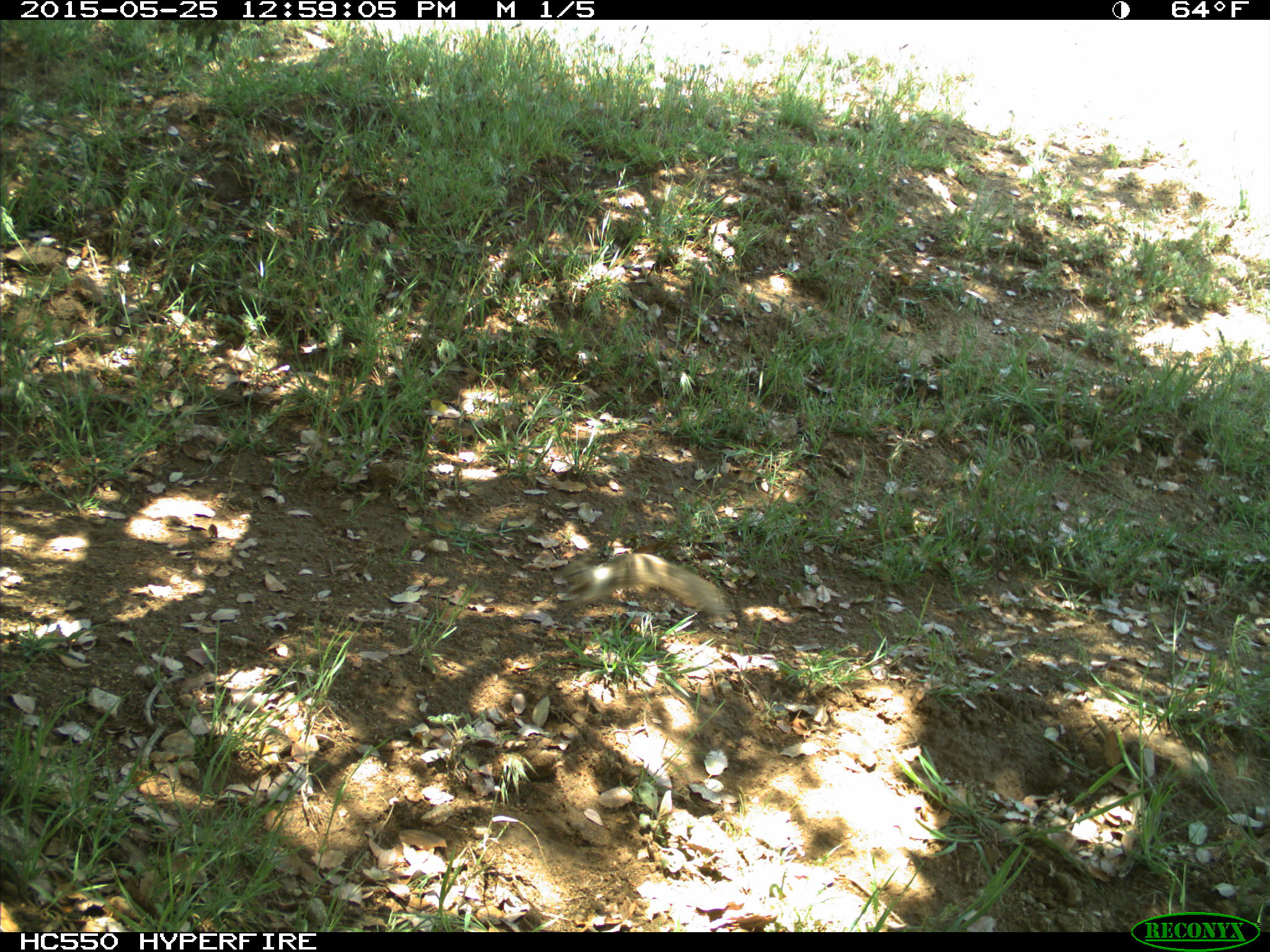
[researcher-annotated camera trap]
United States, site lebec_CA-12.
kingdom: Animalia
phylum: Chordata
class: Mammalia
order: Rodentia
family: Sciuridae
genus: Otospermophilus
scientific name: Otospermophilus beecheyi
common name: california ground squirrel